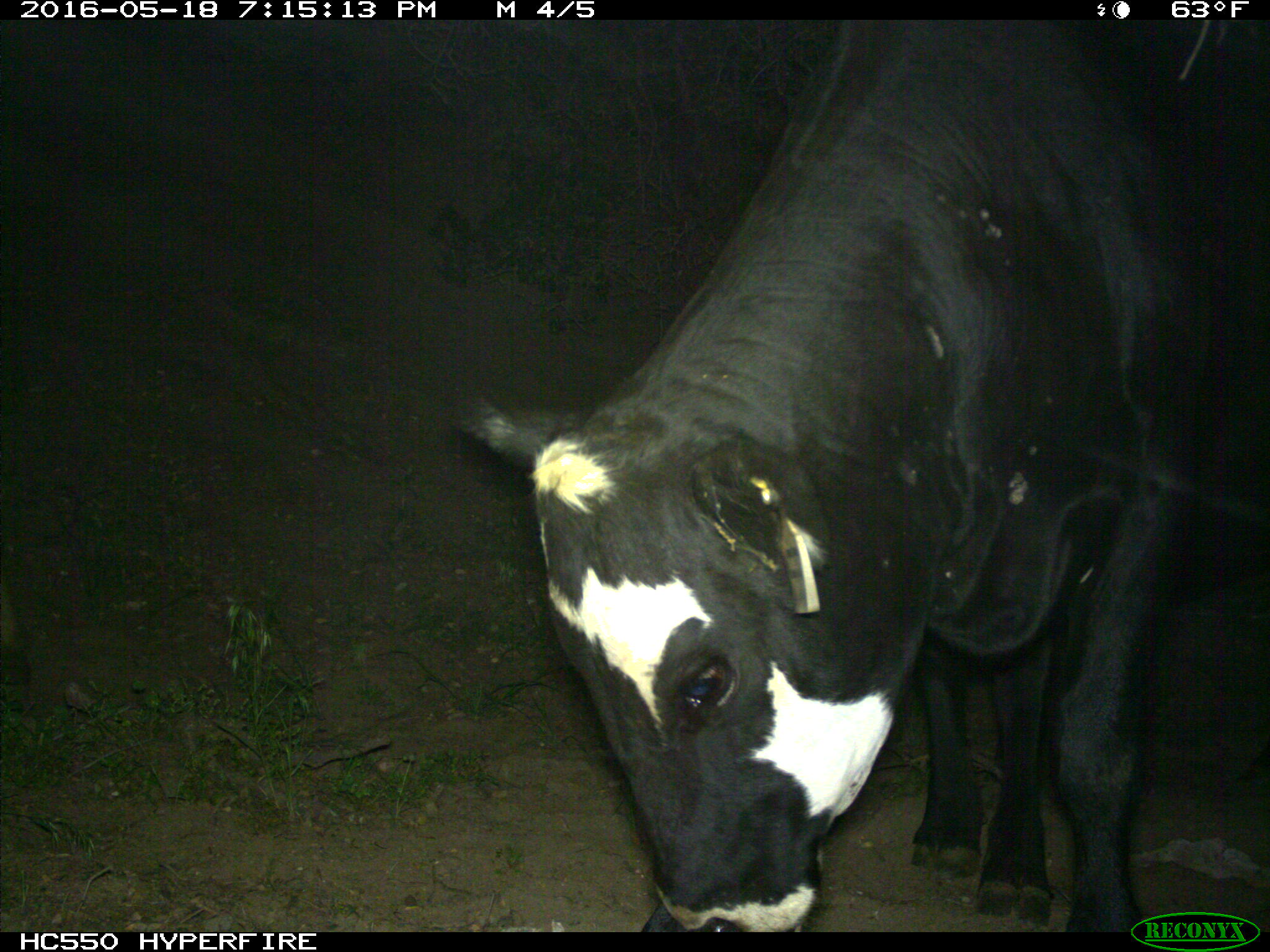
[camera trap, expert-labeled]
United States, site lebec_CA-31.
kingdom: Animalia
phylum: Chordata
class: Mammalia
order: Artiodactyla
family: Bovidae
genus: Bos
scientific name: Bos taurus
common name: domestic cow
Bos taurus (domestic cow).